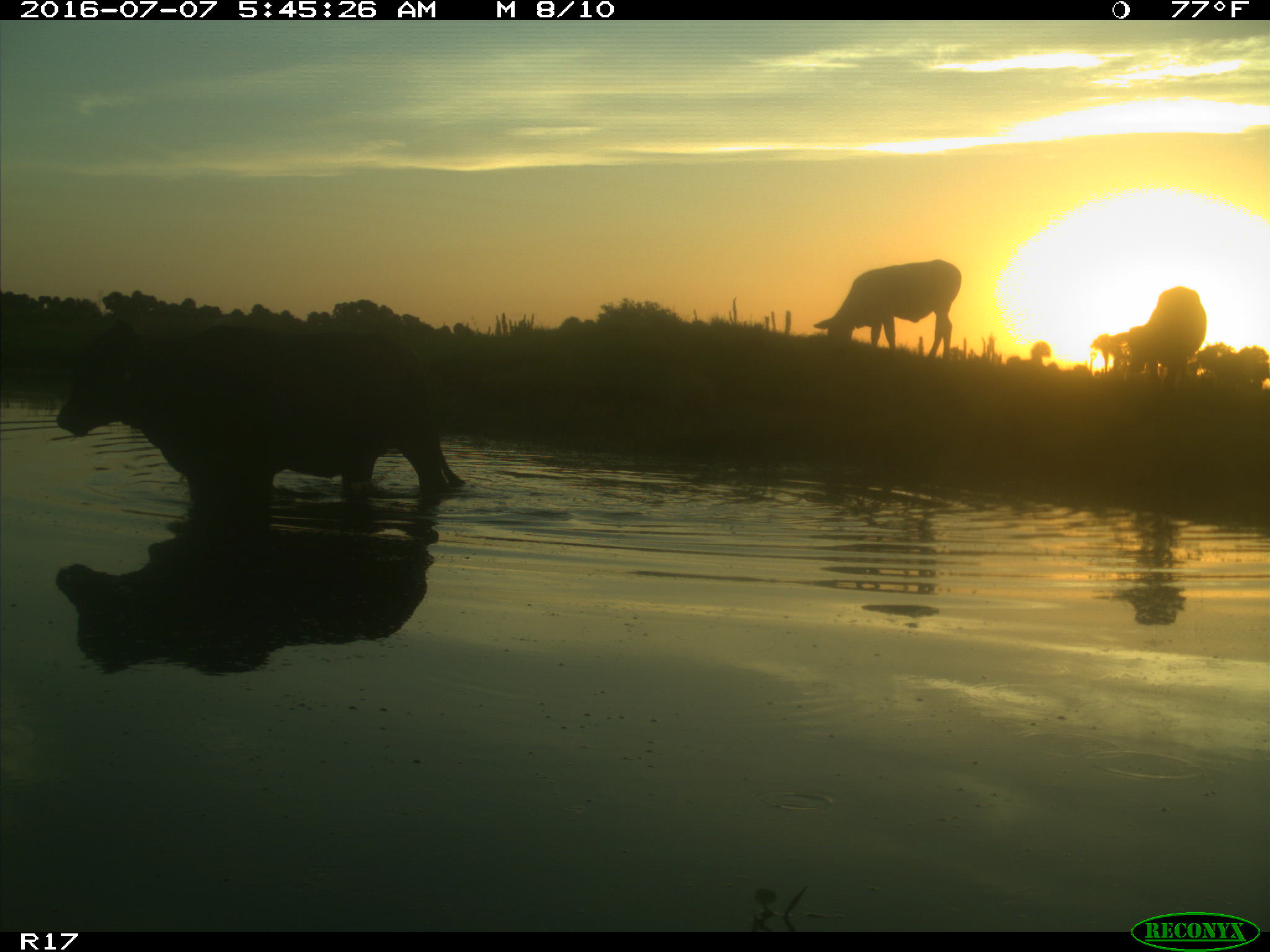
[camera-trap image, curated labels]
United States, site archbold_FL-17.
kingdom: Animalia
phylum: Chordata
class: Mammalia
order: Artiodactyla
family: Bovidae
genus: Bos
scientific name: Bos taurus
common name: domestic cow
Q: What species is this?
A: Bos taurus (domestic cow).